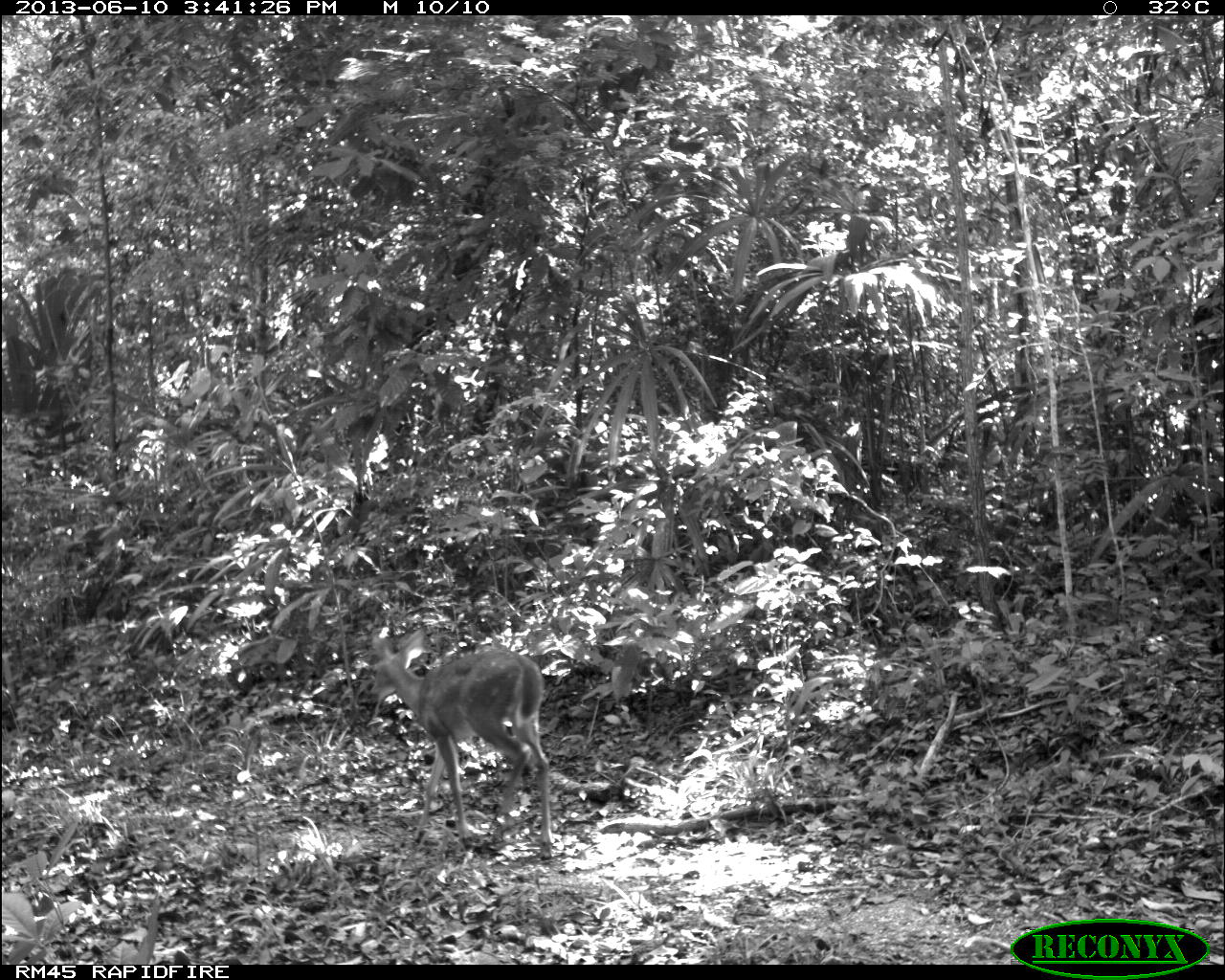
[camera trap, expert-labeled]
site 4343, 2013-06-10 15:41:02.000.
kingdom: Animalia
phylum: Chordata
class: Mammalia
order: Artiodactyla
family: Cervidae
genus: Odocoileus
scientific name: Odocoileus virginianus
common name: white-tailed deer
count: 1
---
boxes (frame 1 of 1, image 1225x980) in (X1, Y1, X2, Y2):
odocoileus virginianus: (369, 628, 555, 859)